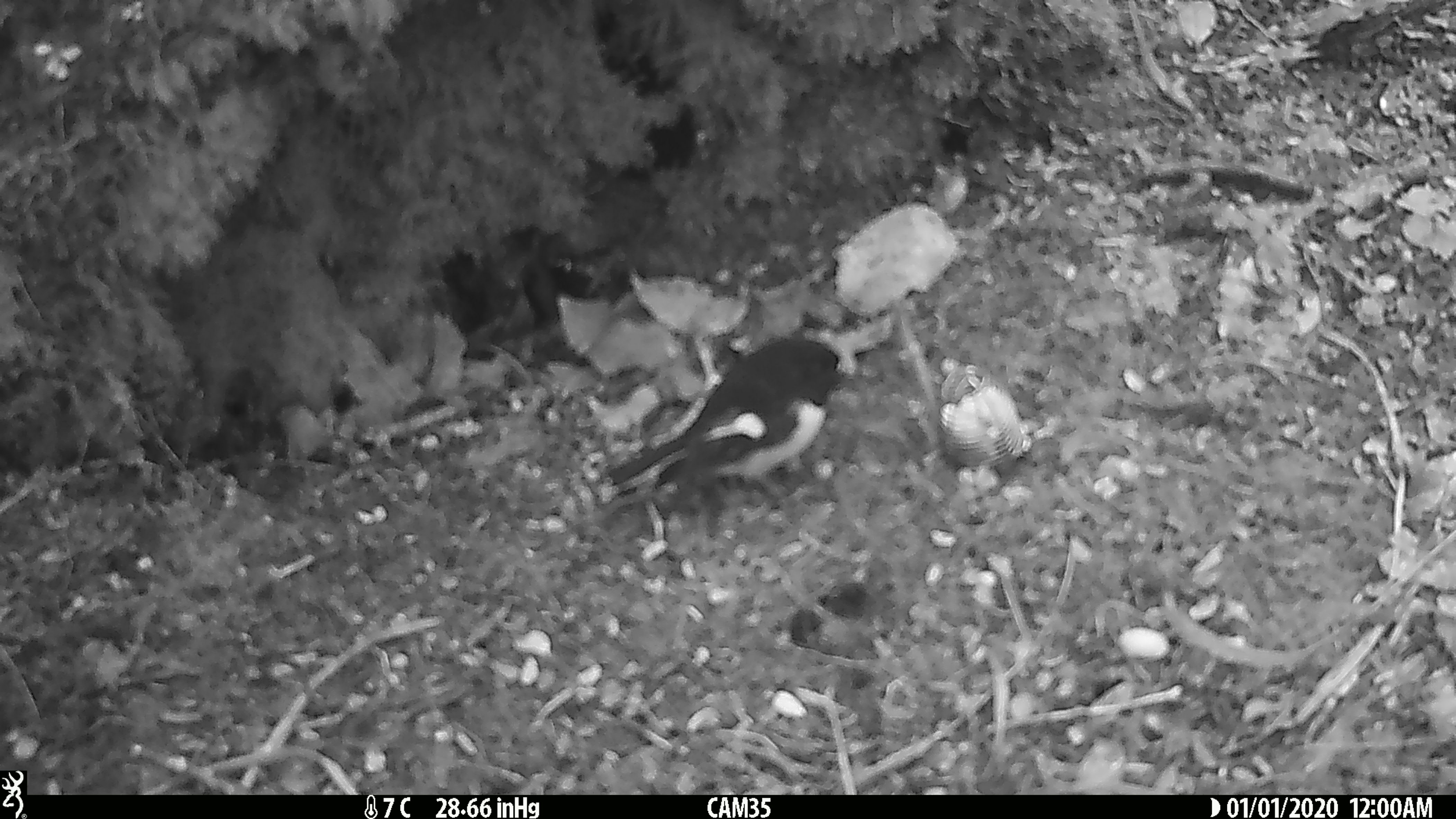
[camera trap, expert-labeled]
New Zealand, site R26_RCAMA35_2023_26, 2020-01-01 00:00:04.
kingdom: Animalia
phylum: Chordata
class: Aves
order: Passeriformes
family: Petroicidae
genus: Petroica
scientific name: Petroica macrocephala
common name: tomtit